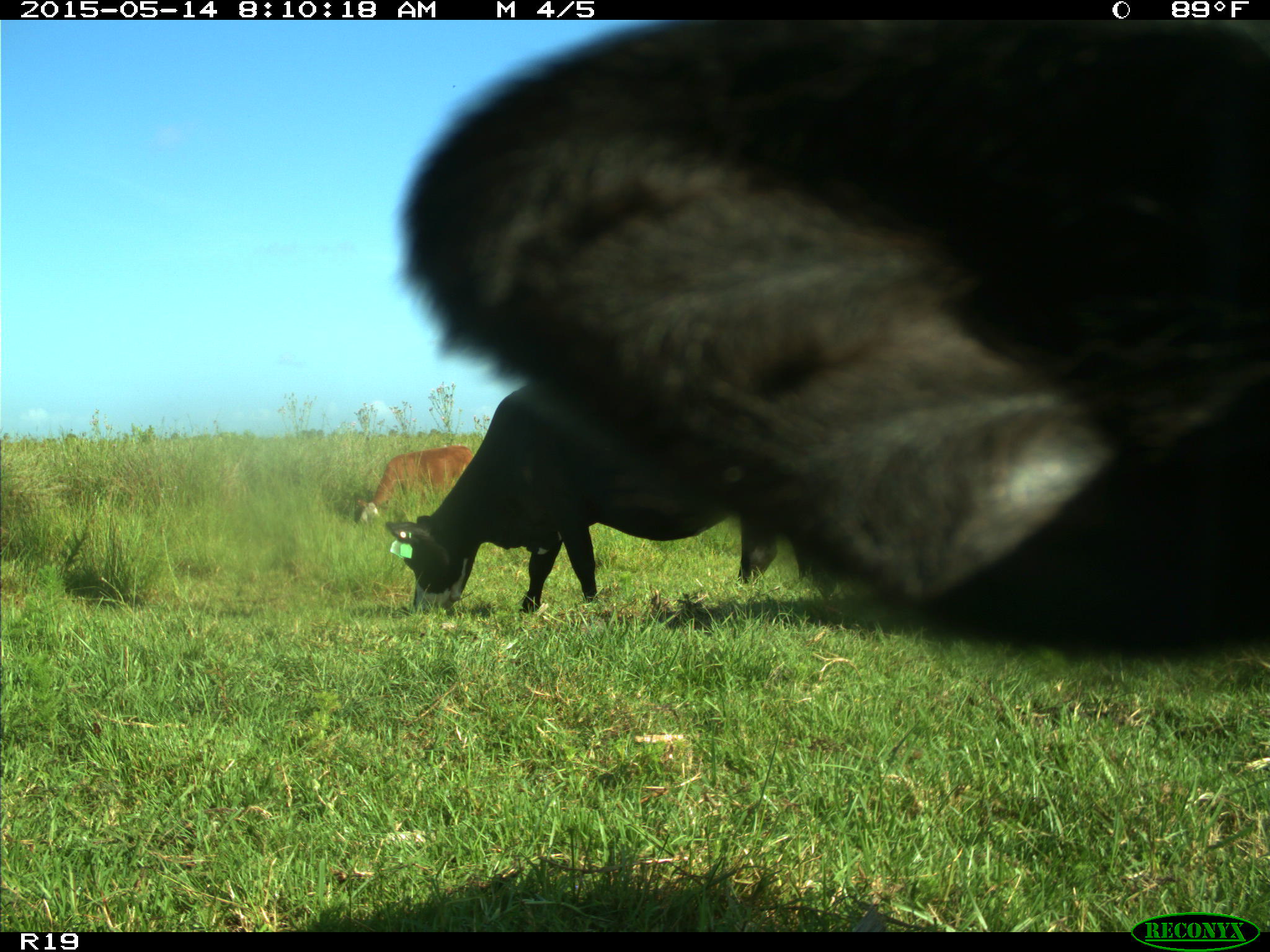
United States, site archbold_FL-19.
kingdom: Animalia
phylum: Chordata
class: Mammalia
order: Artiodactyla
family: Bovidae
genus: Bos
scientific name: Bos taurus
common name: domestic cow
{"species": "Bos taurus (domestic cow)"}